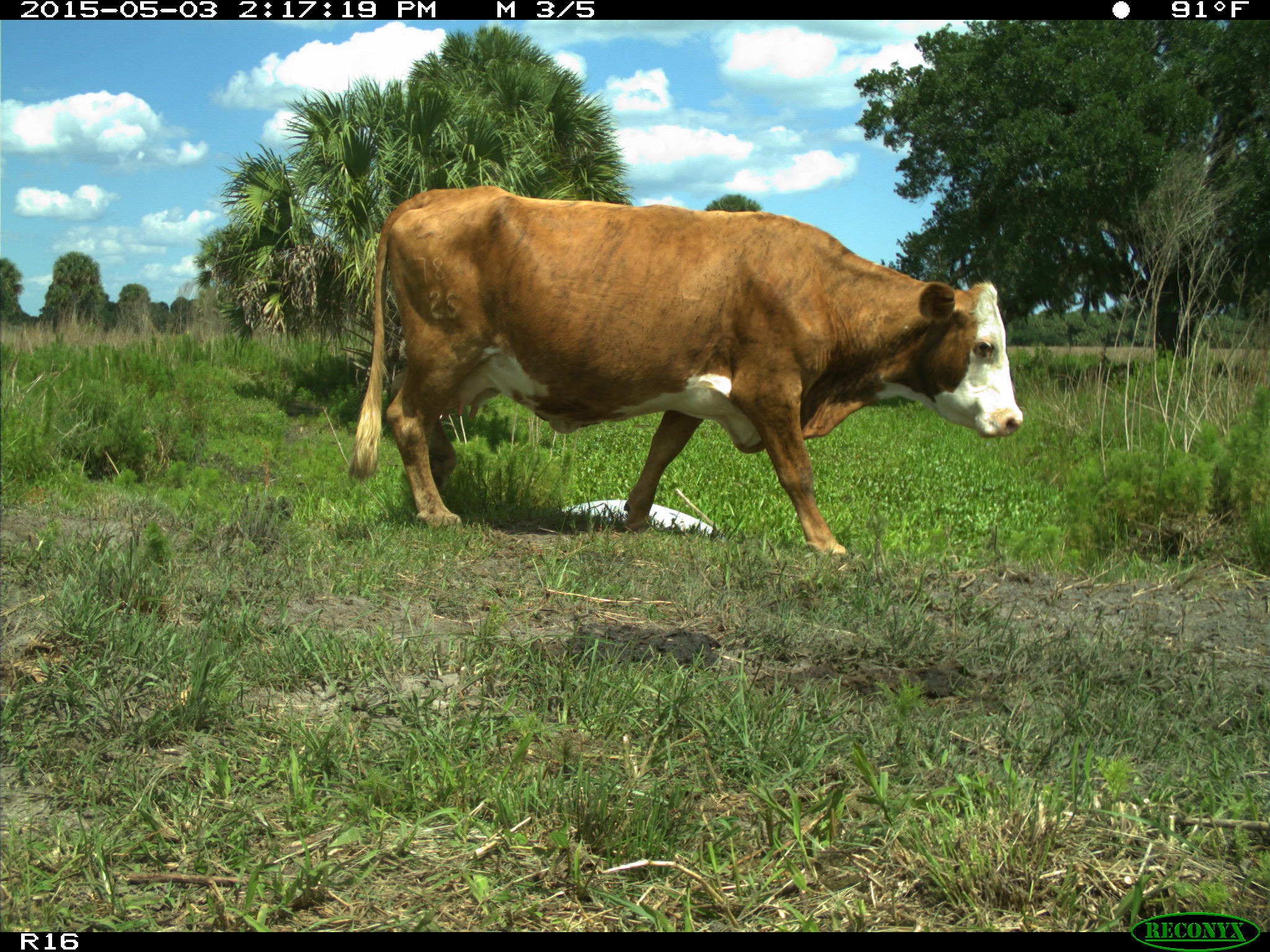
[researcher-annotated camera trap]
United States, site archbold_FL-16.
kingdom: Animalia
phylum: Chordata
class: Mammalia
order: Artiodactyla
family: Bovidae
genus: Bos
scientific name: Bos taurus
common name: domestic cow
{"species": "Bos taurus (domestic cow)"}